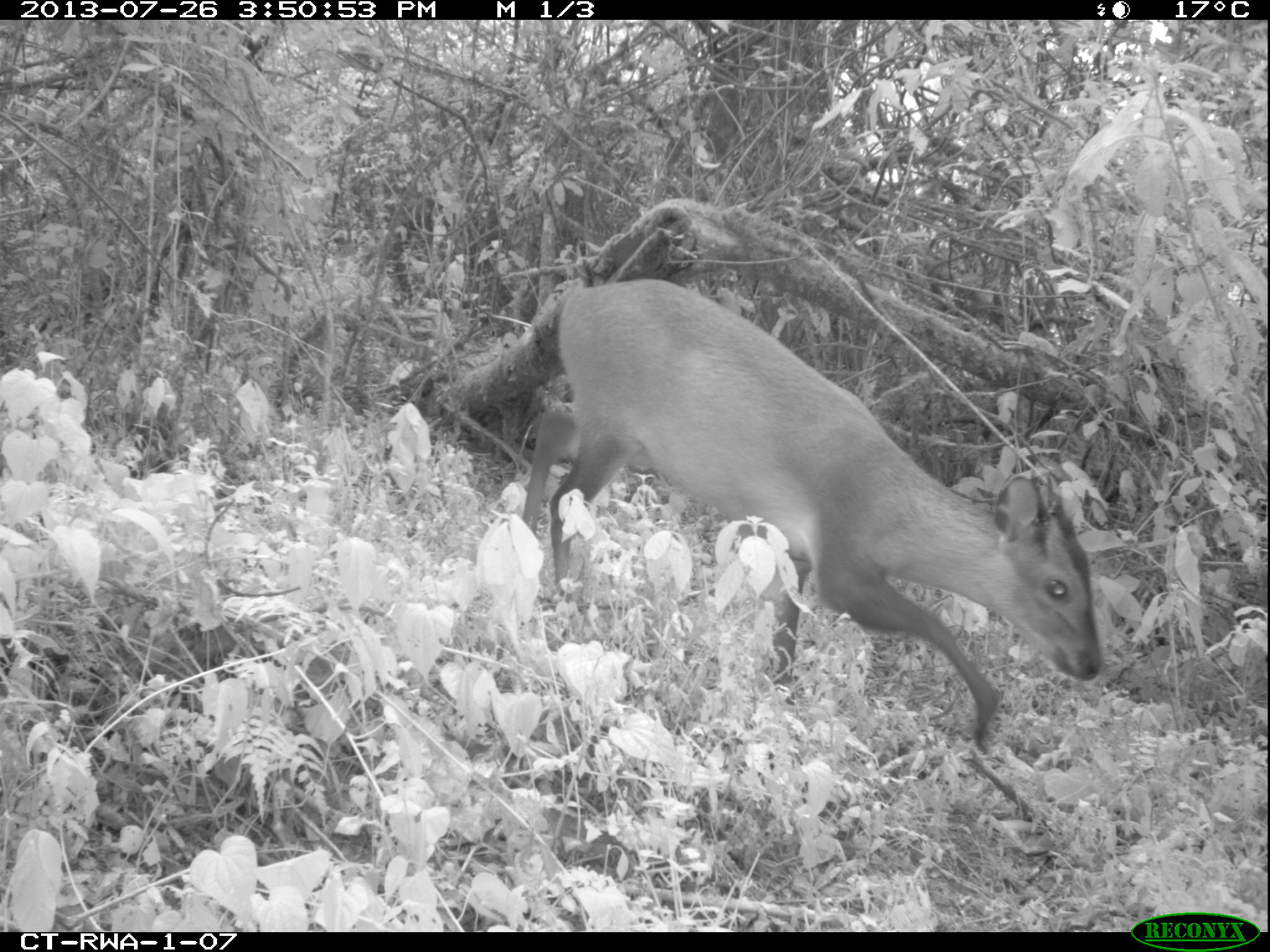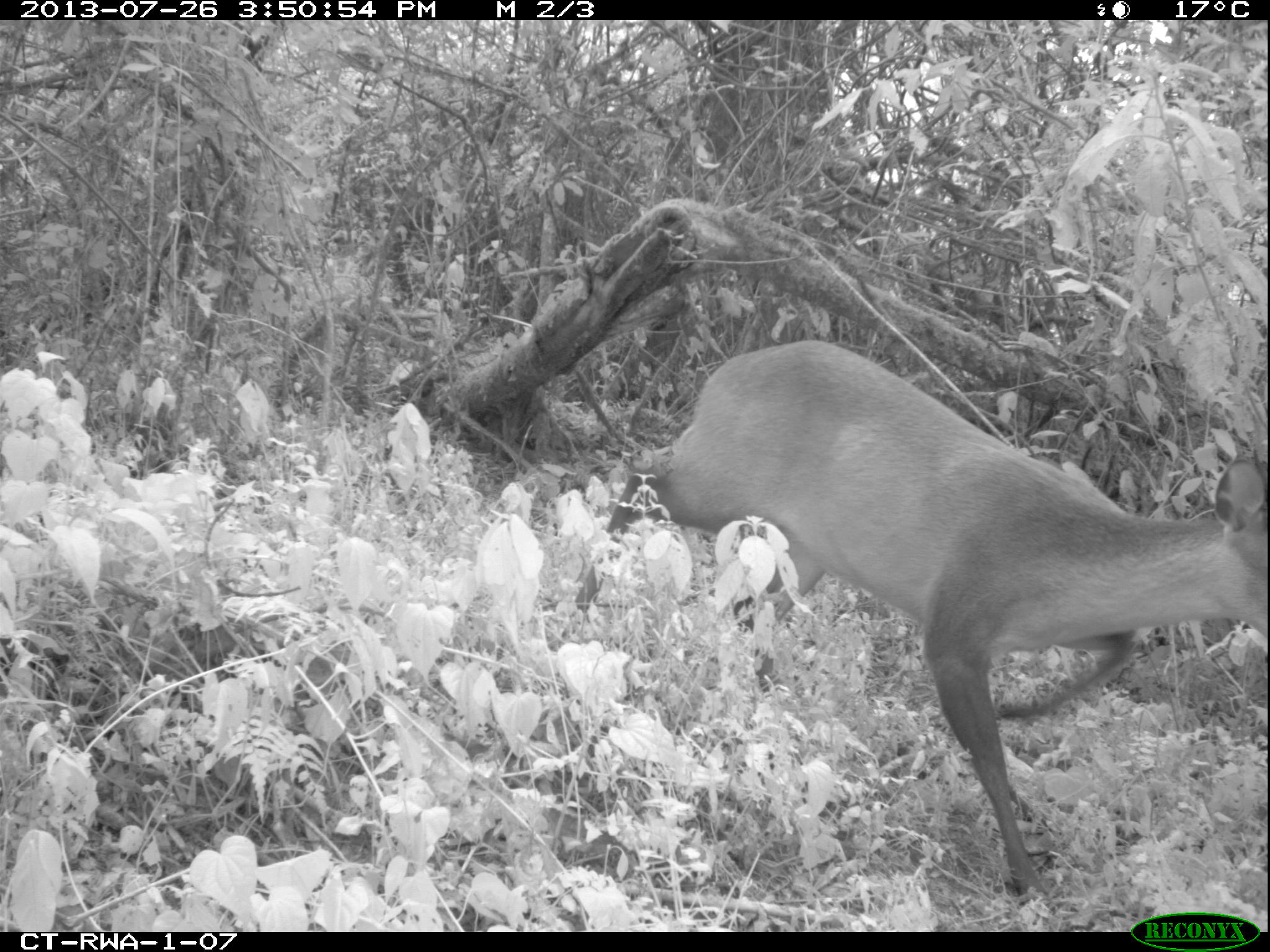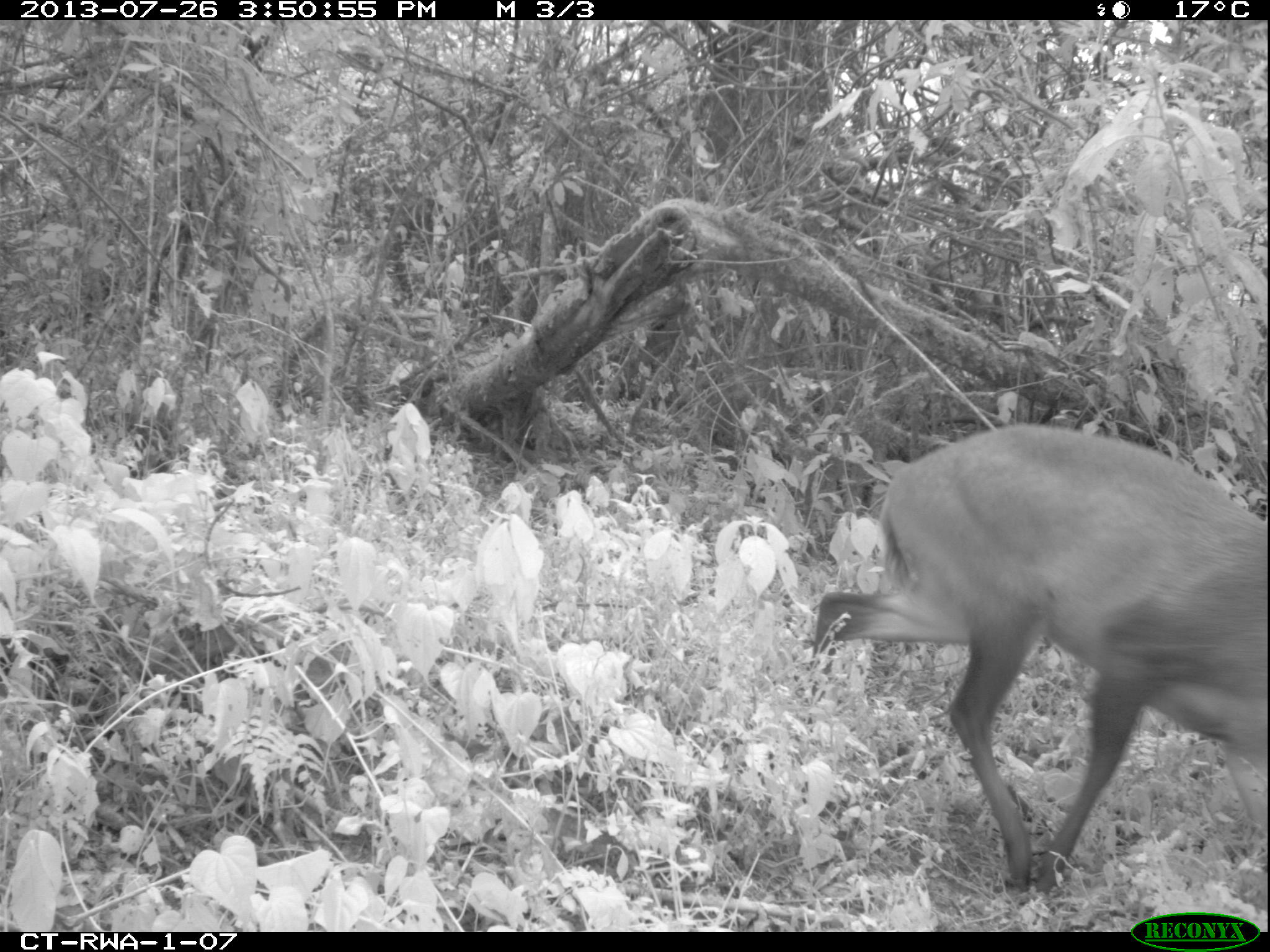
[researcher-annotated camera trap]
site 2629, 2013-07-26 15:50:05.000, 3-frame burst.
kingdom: Animalia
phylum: Chordata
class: Mammalia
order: Artiodactyla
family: Bovidae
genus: Cephalophus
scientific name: Cephalophus nigrifrons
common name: black-fronted duiker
Cephalophus nigrifrons (black-fronted duiker), count 1.